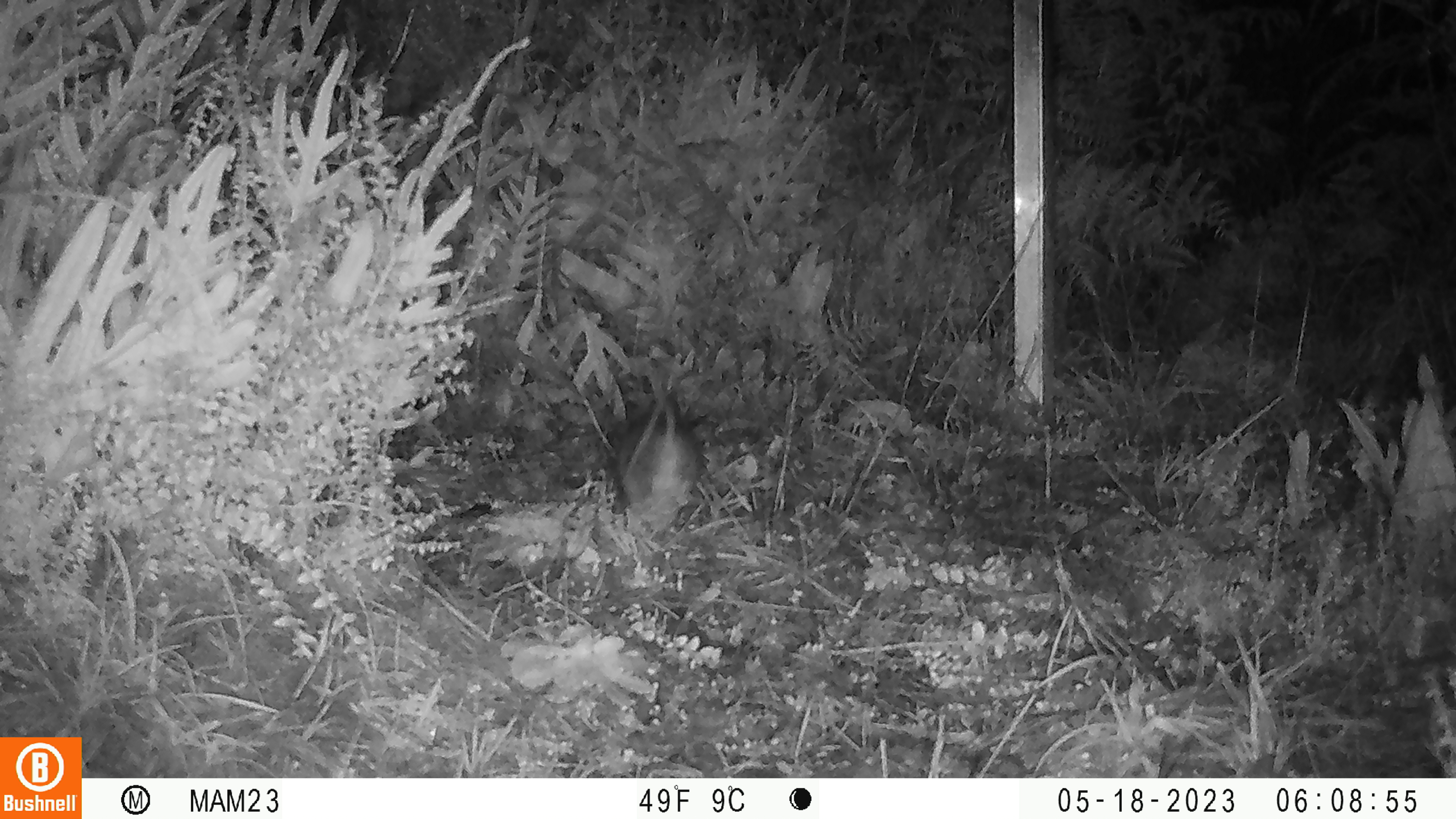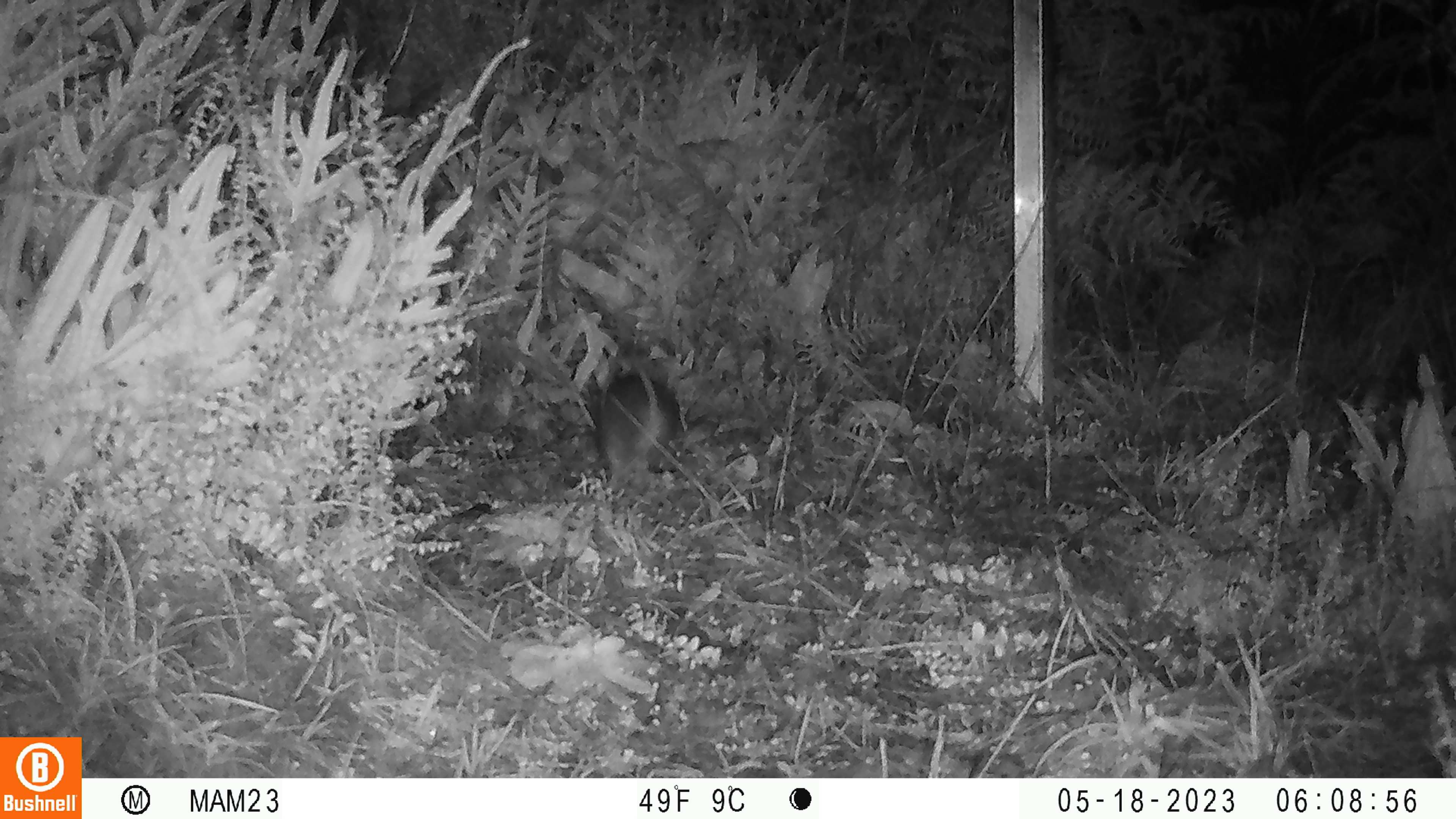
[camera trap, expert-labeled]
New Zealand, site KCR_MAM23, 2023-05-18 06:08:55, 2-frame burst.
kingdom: Animalia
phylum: Chordata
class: Mammalia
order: Rodentia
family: Muridae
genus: Rattus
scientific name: Rattus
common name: rat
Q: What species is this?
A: Rat (Rattus).